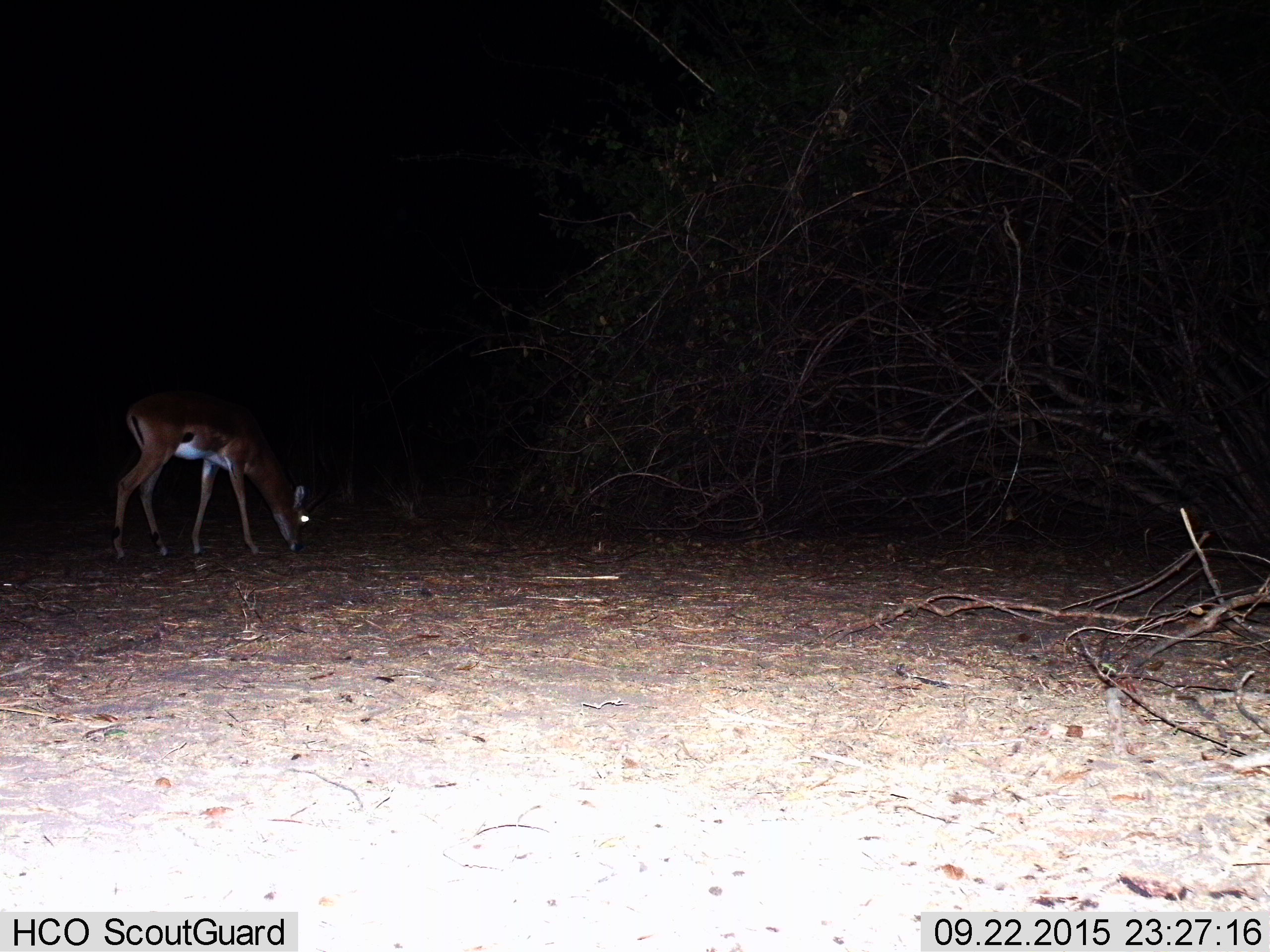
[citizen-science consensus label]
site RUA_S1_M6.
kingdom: Animalia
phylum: Chordata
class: Mammalia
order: Artiodactyla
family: Bovidae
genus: Aepyceros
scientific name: Aepyceros melampus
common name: impala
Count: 1.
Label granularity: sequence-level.